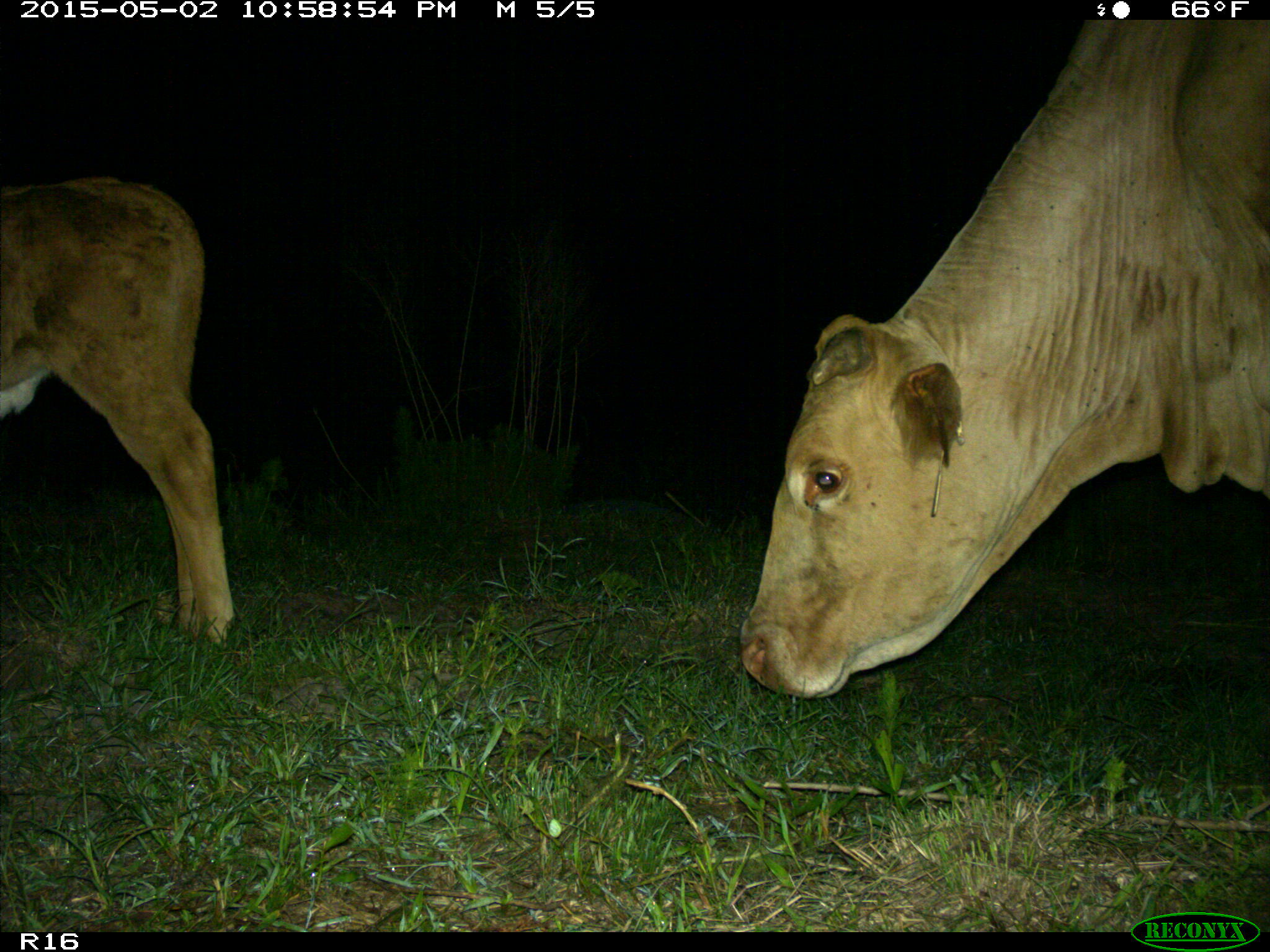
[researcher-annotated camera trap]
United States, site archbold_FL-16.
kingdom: Animalia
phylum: Chordata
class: Mammalia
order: Artiodactyla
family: Bovidae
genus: Bos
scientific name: Bos taurus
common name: domestic cow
Bos taurus (domestic cow).